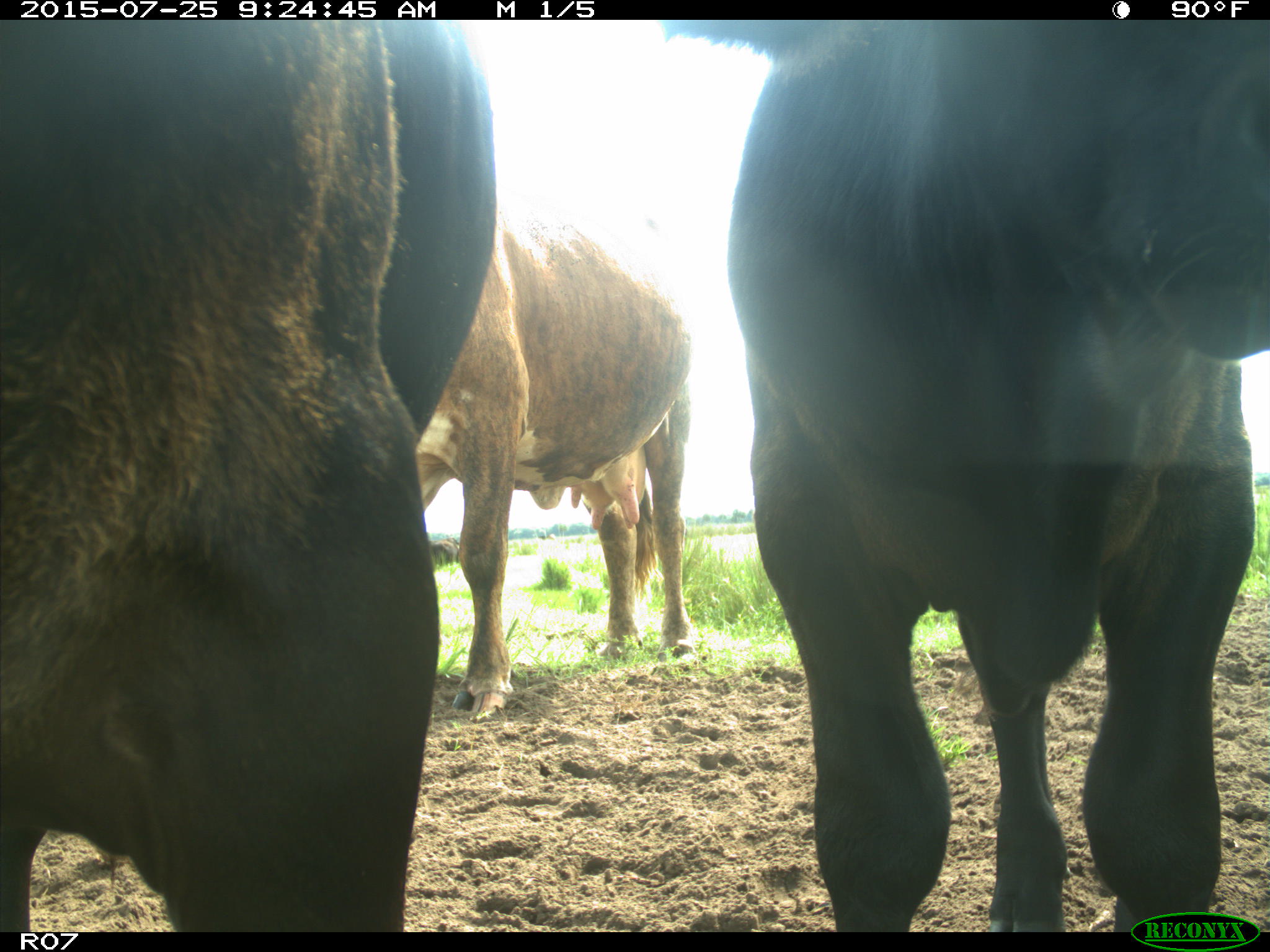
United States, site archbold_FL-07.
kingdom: Animalia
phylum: Chordata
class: Mammalia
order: Artiodactyla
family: Bovidae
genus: Bos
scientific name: Bos taurus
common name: domestic cow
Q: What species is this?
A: Bos taurus (domestic cow).